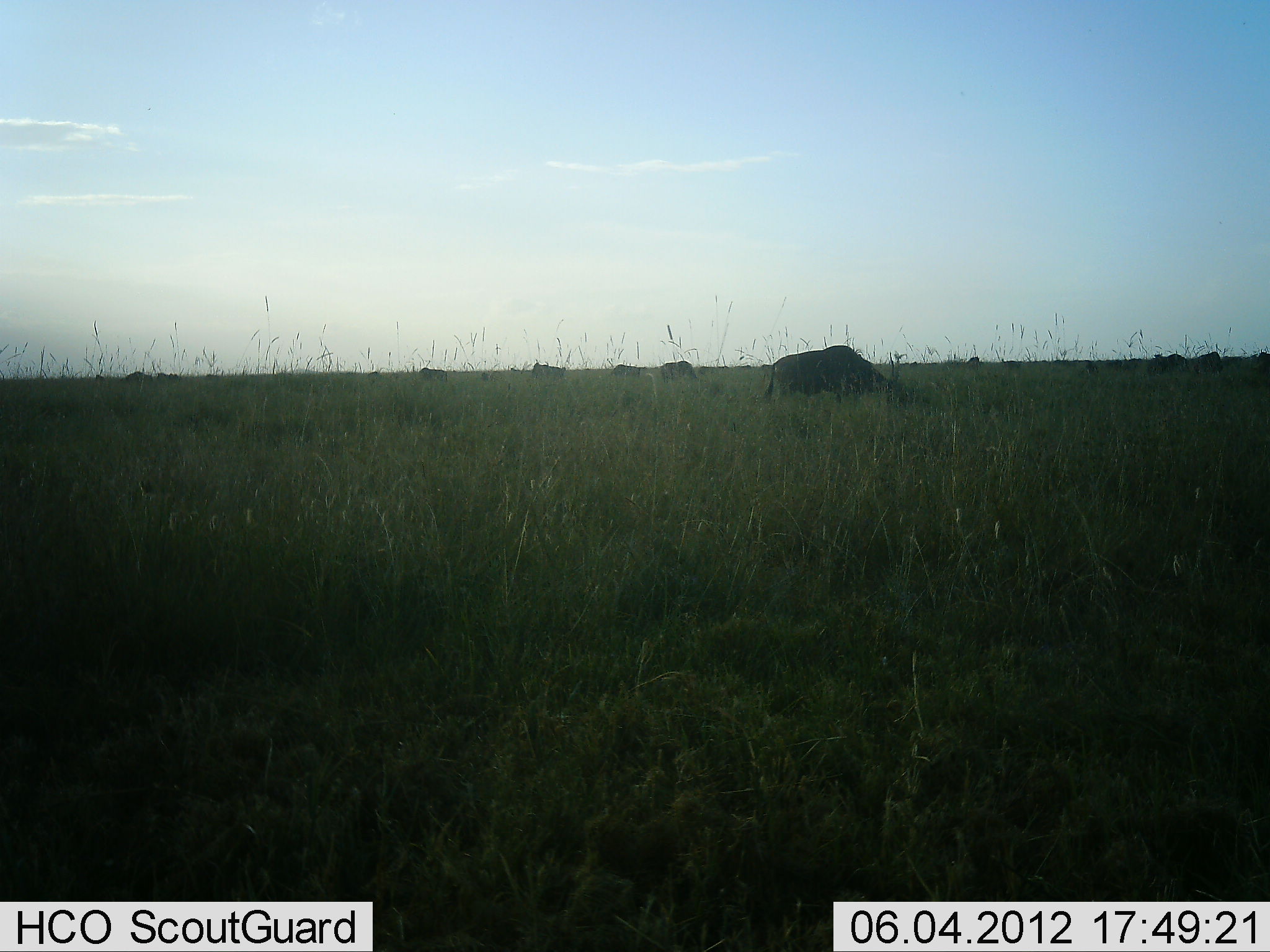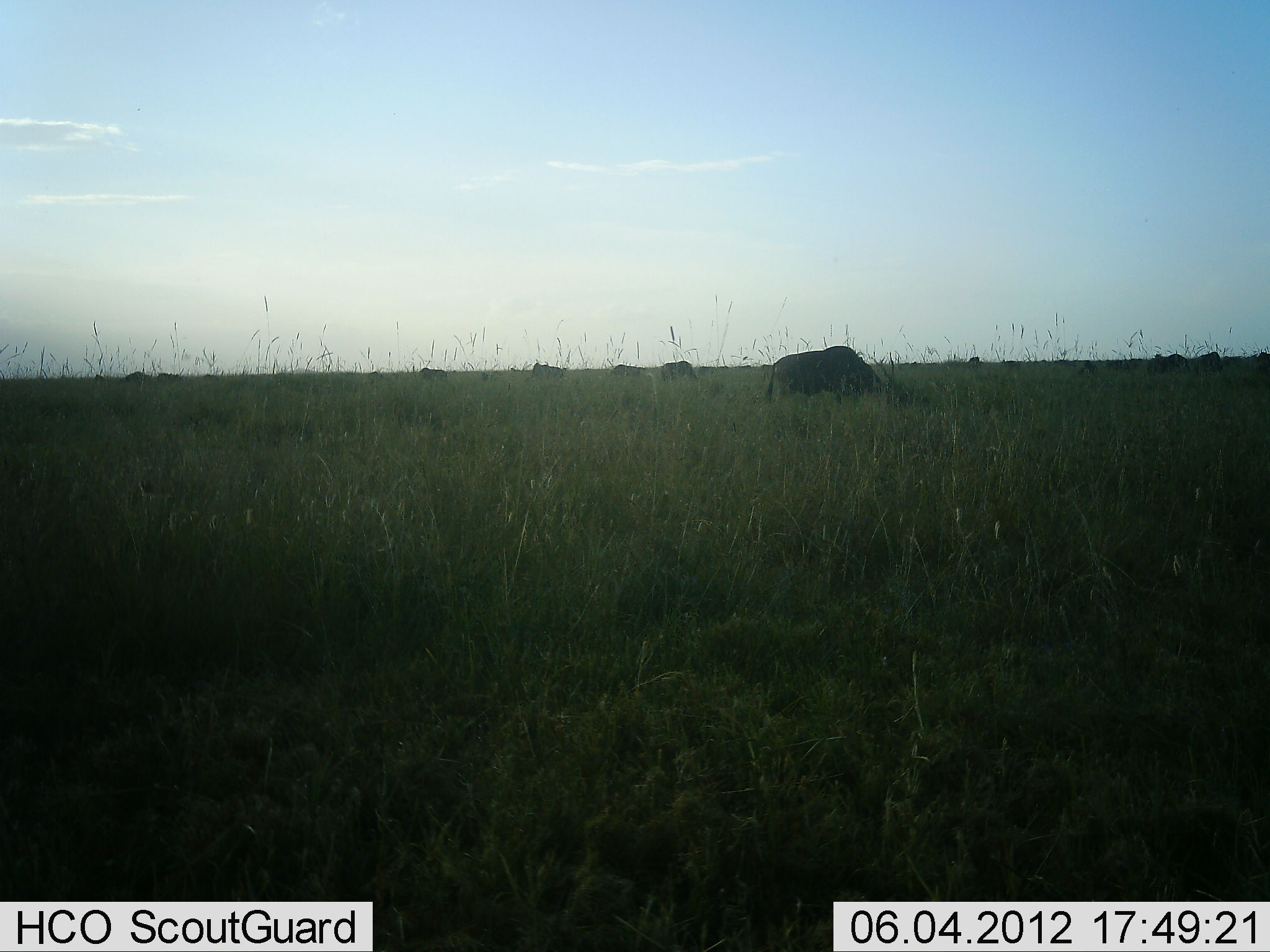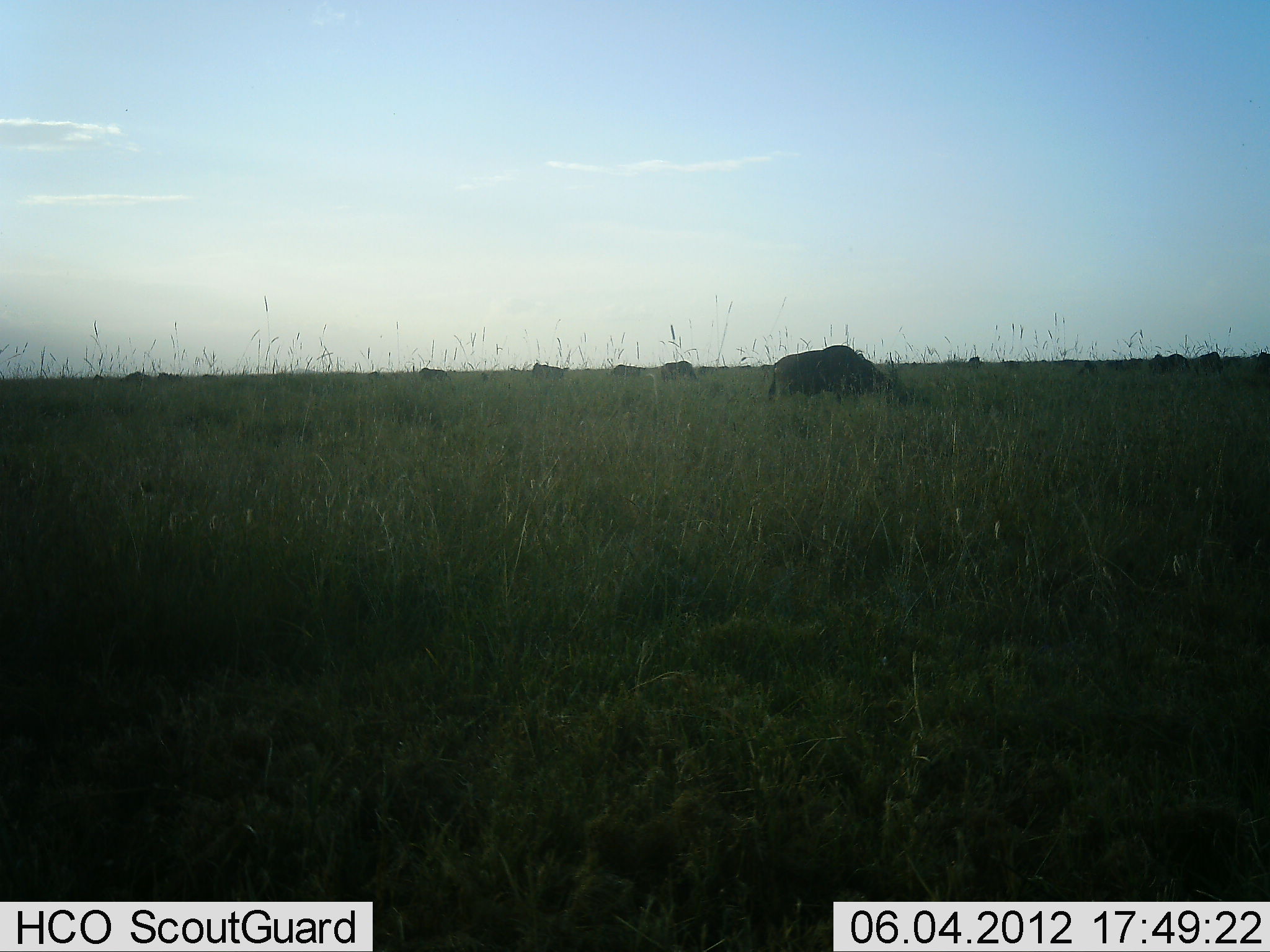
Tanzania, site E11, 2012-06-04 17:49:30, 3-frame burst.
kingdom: Animalia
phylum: Chordata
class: Mammalia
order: Artiodactyla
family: Bovidae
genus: Connochaetes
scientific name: Connochaetes taurinus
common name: blue wildebeest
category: wildebeest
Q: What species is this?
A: Wildebeest (blue wildebeest) (Connochaetes taurinus).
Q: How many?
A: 11-50.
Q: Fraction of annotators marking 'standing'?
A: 40%.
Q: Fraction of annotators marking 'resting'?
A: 0%.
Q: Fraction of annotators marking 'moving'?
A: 0%.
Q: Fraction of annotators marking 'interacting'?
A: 0%.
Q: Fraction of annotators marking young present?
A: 0%.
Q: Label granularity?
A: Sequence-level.